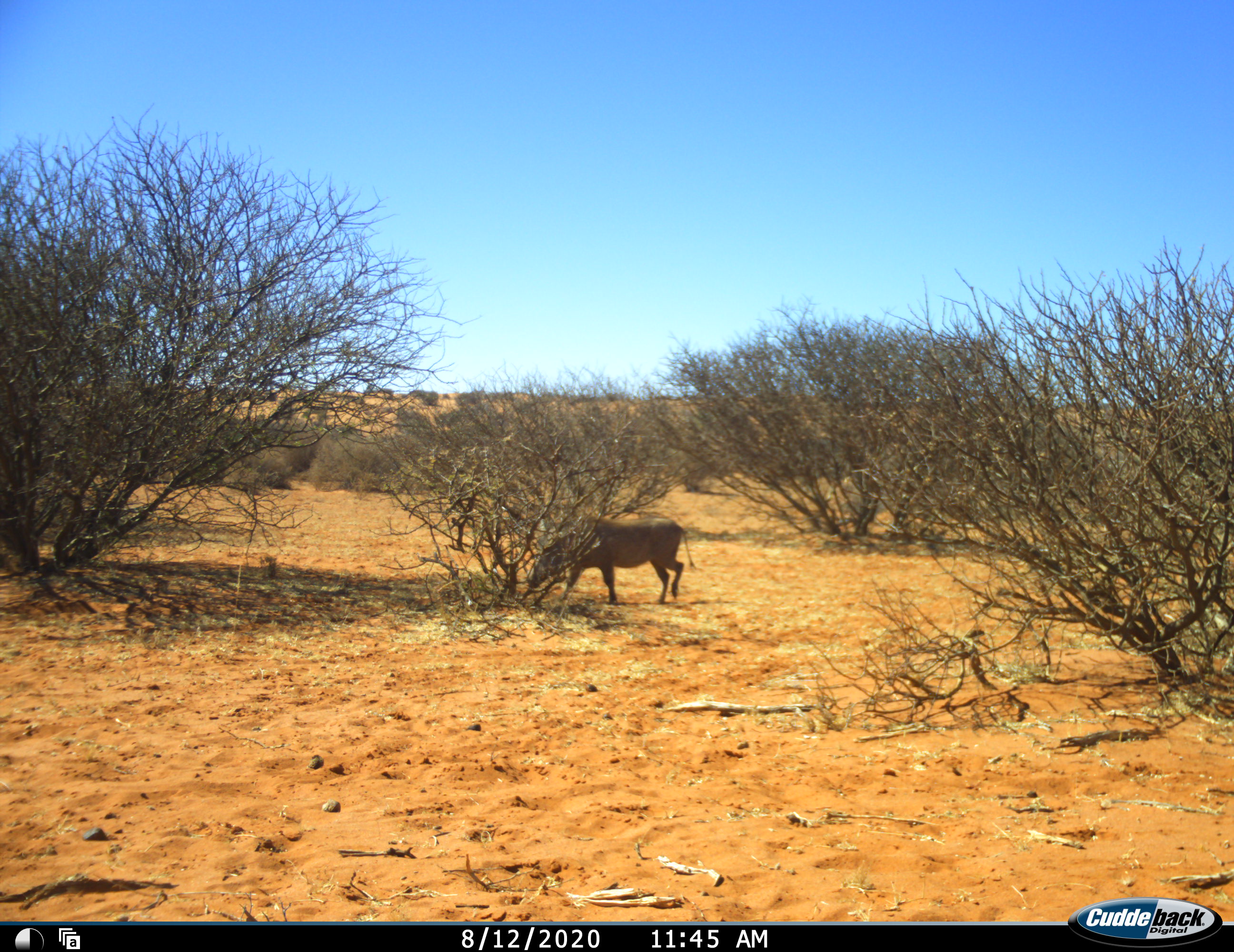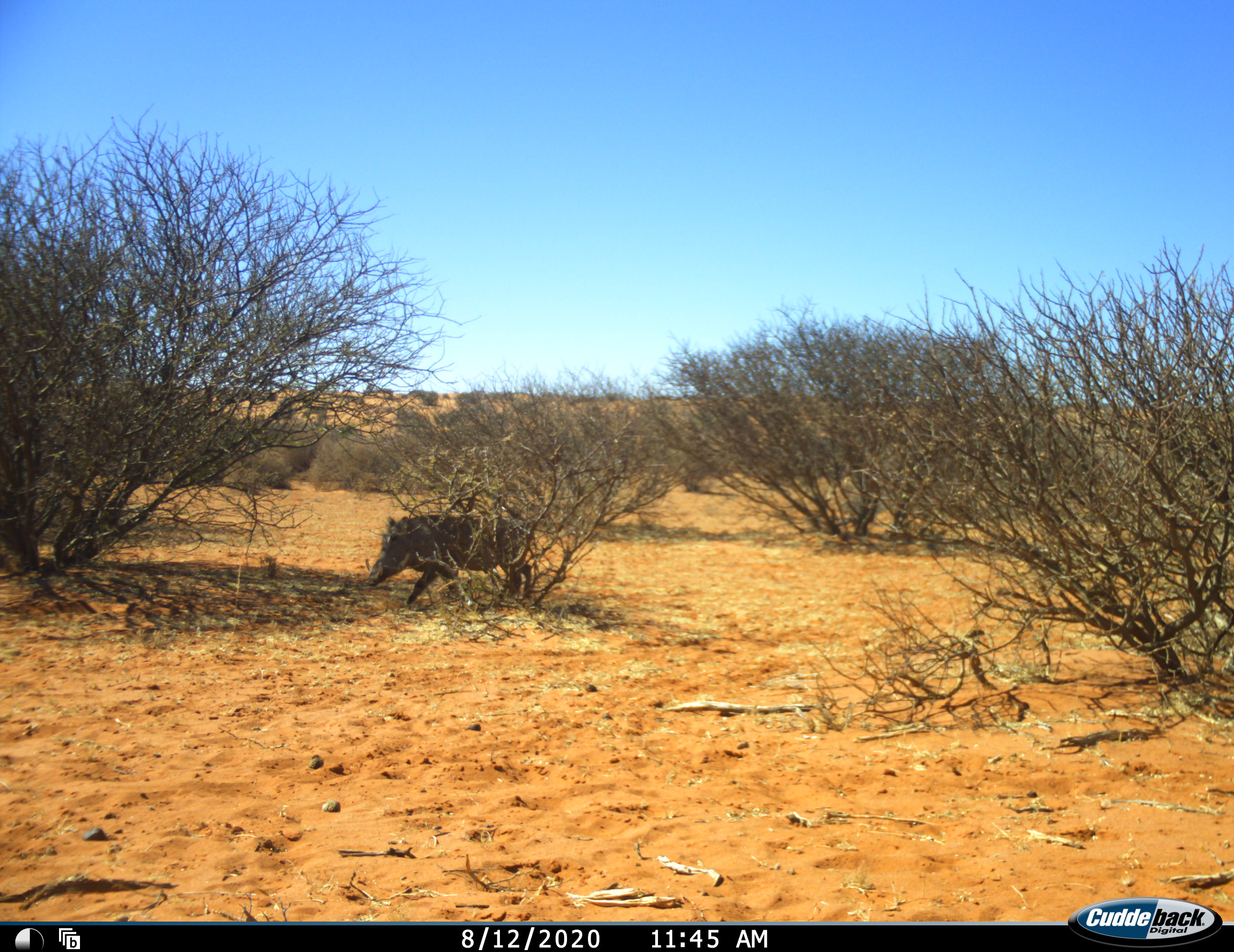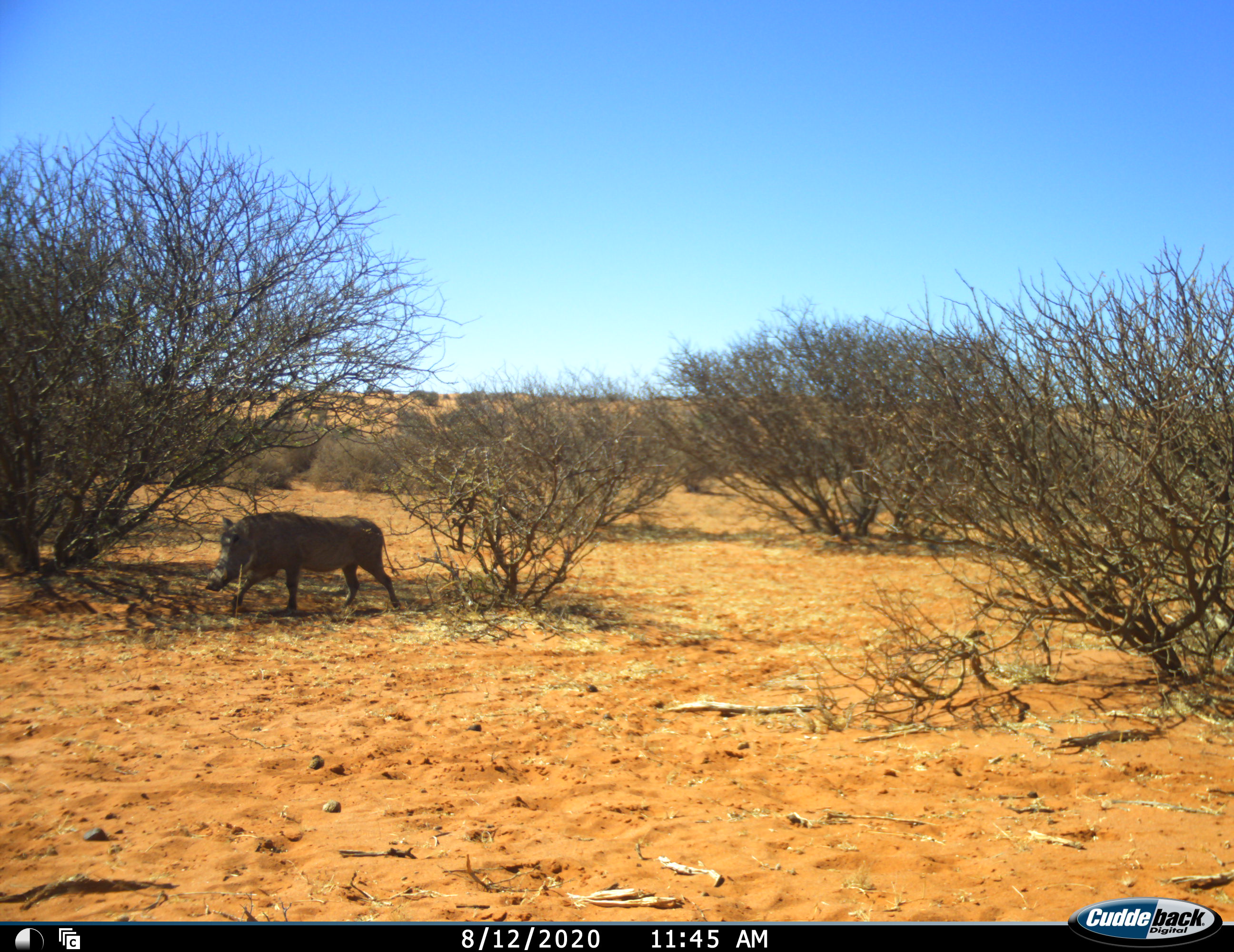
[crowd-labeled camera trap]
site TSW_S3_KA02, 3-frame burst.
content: unidentified animal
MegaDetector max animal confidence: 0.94